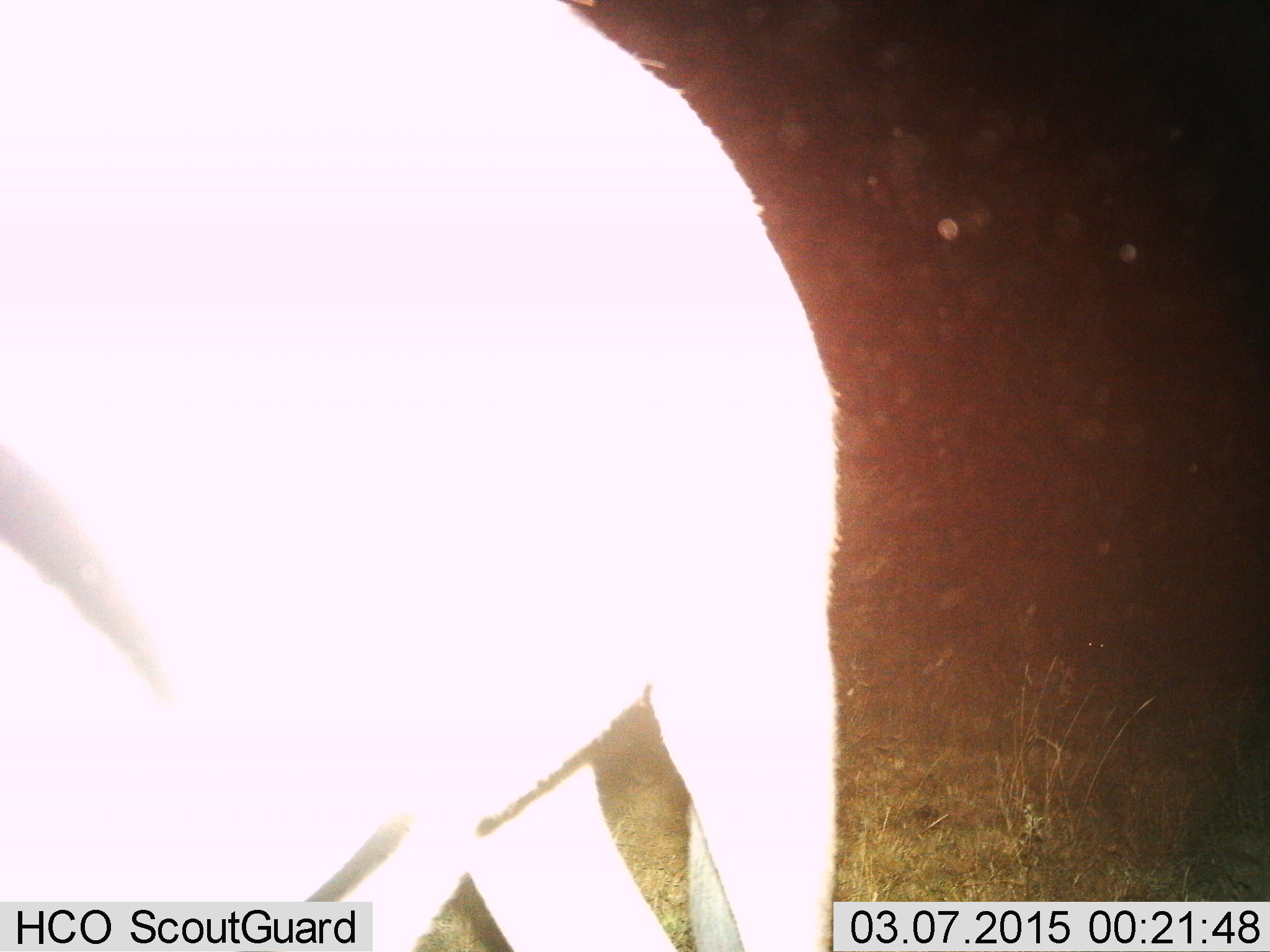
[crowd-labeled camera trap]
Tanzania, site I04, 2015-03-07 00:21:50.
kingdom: Animalia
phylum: Chordata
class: Mammalia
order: Artiodactyla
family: Bovidae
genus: Connochaetes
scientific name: Connochaetes taurinus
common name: blue wildebeest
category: wildebeest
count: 1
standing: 86%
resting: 0%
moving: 0%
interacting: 0%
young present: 0%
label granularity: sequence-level